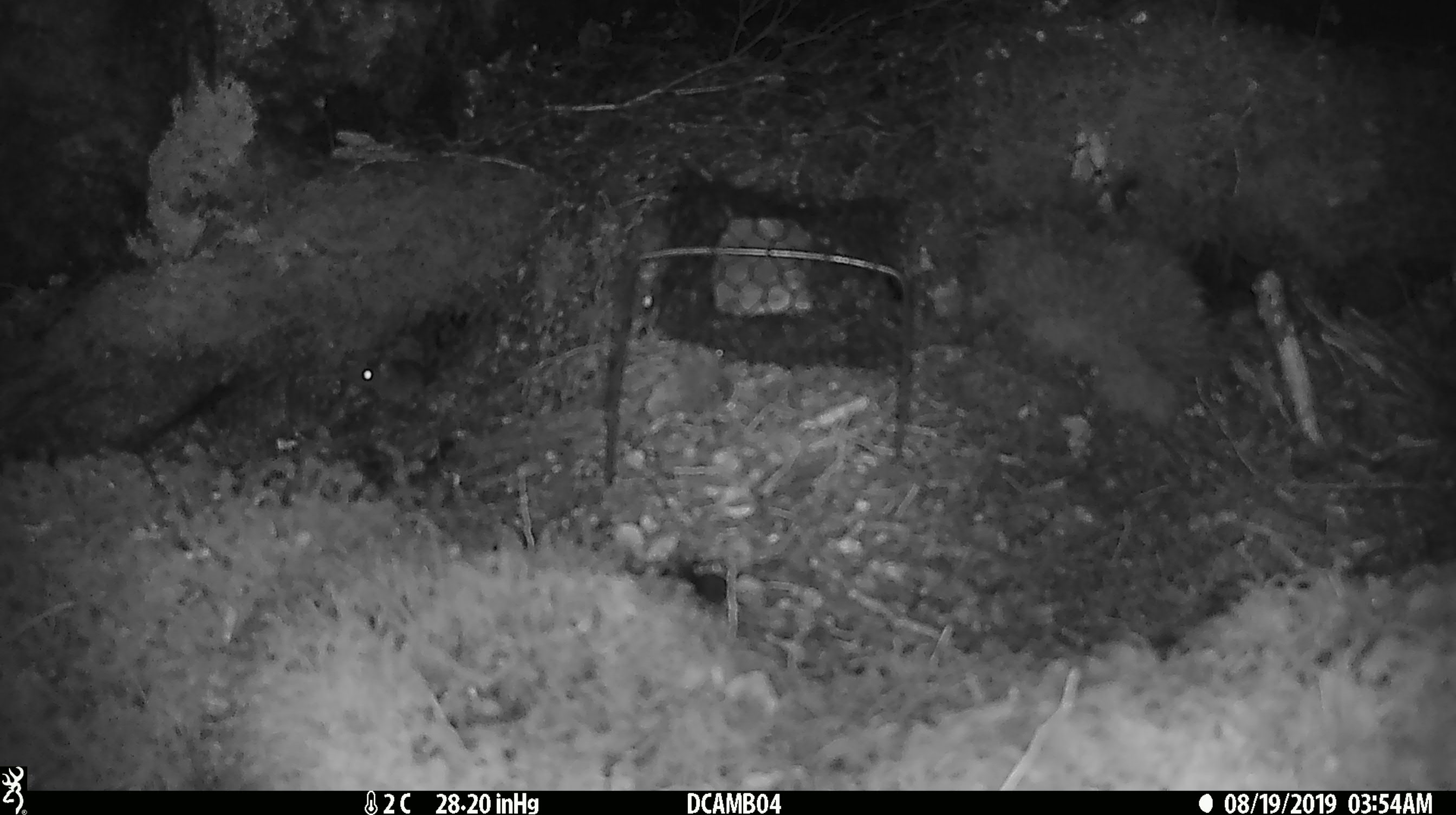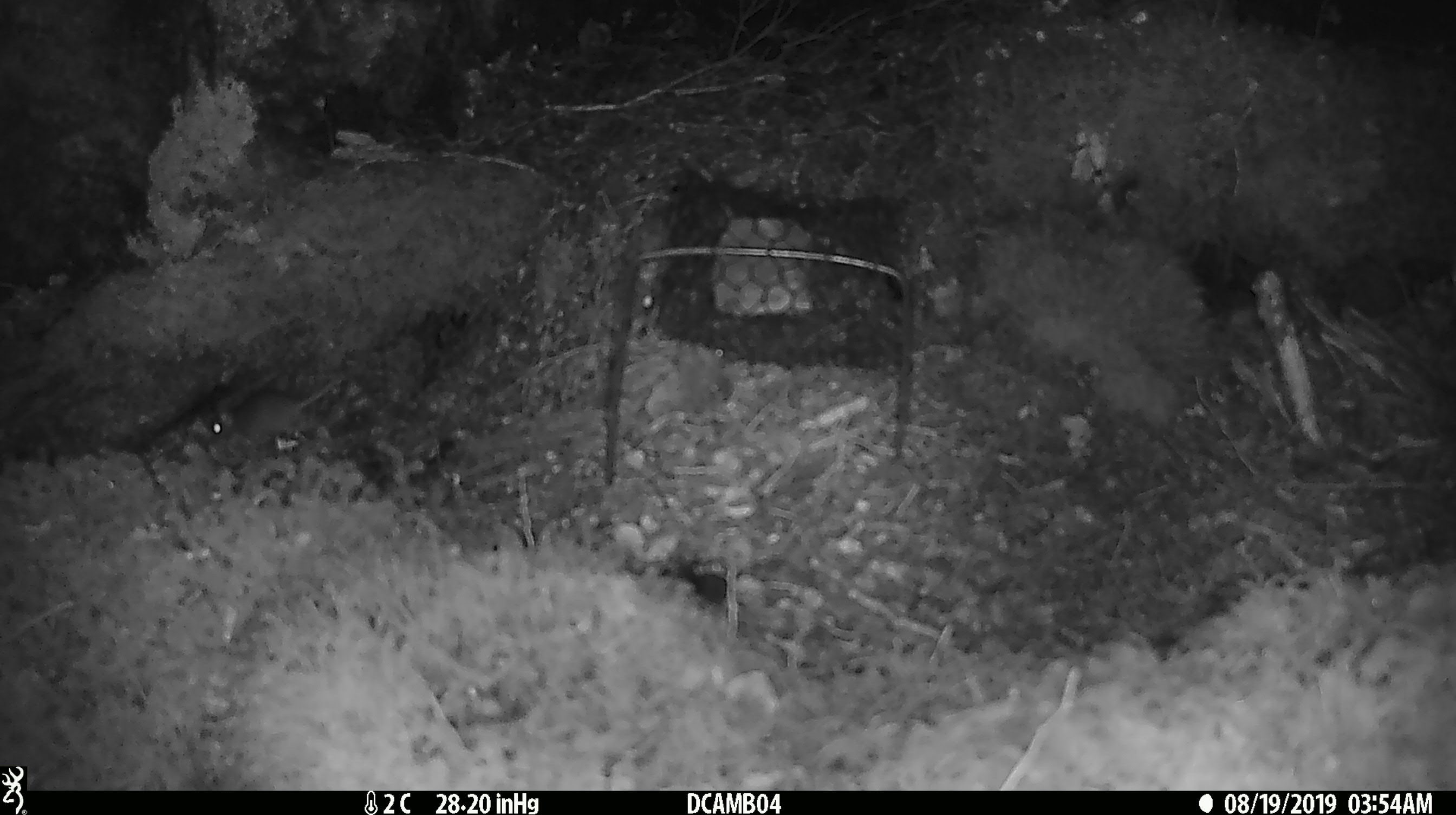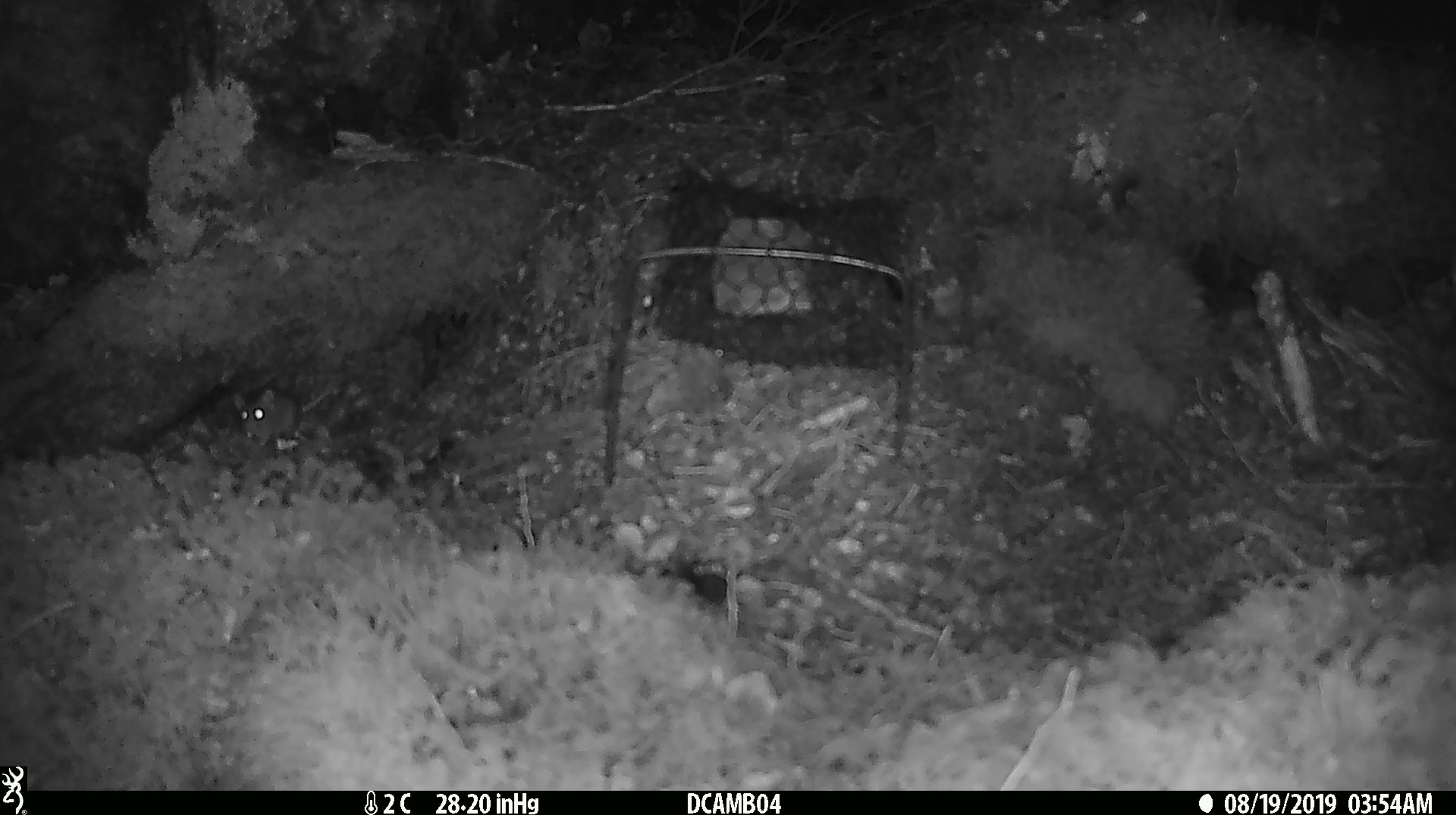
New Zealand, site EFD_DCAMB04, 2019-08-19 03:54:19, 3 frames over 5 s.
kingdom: Animalia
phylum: Chordata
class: Mammalia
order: Rodentia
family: Muridae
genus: Mus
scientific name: Mus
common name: mouse